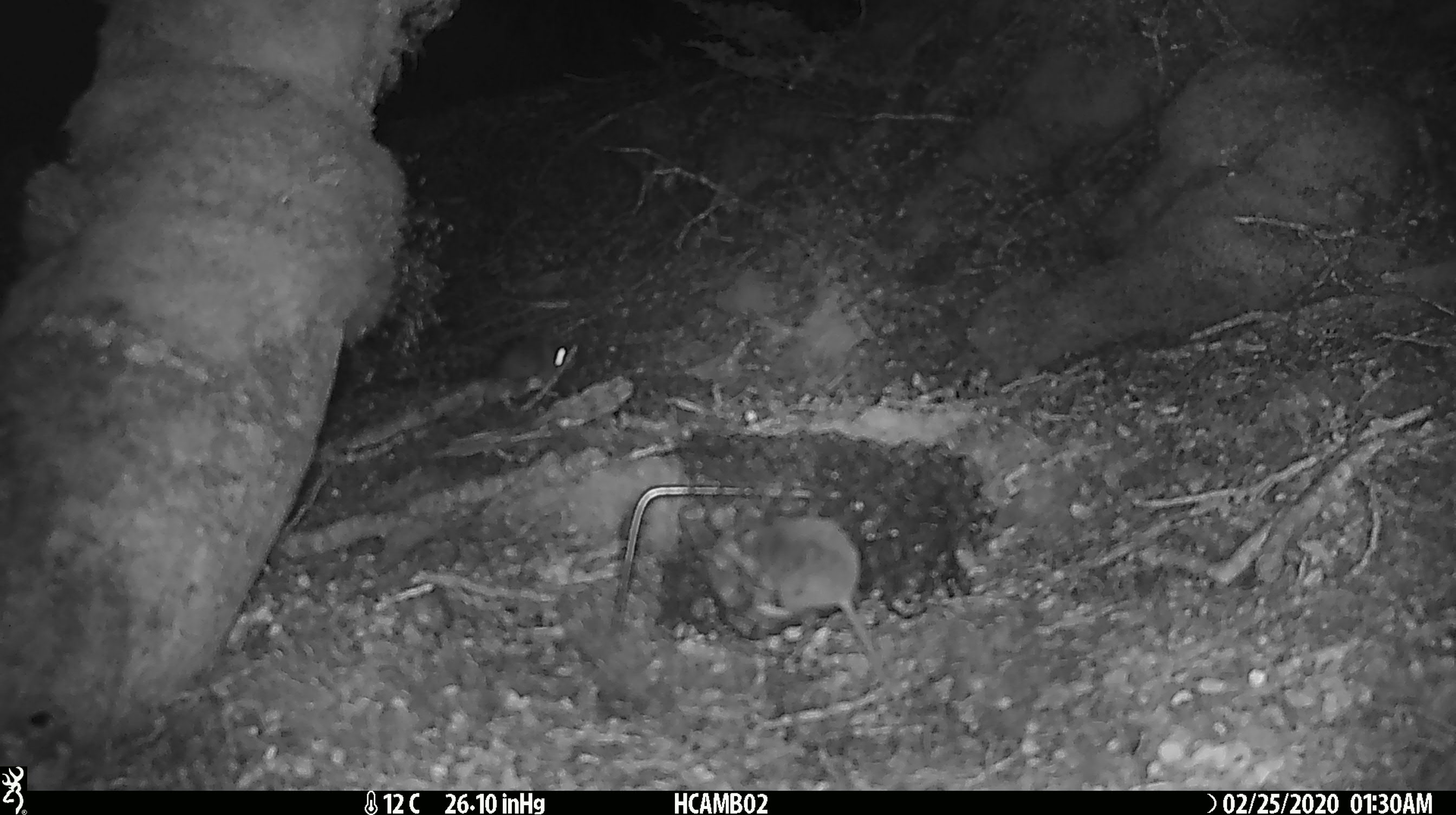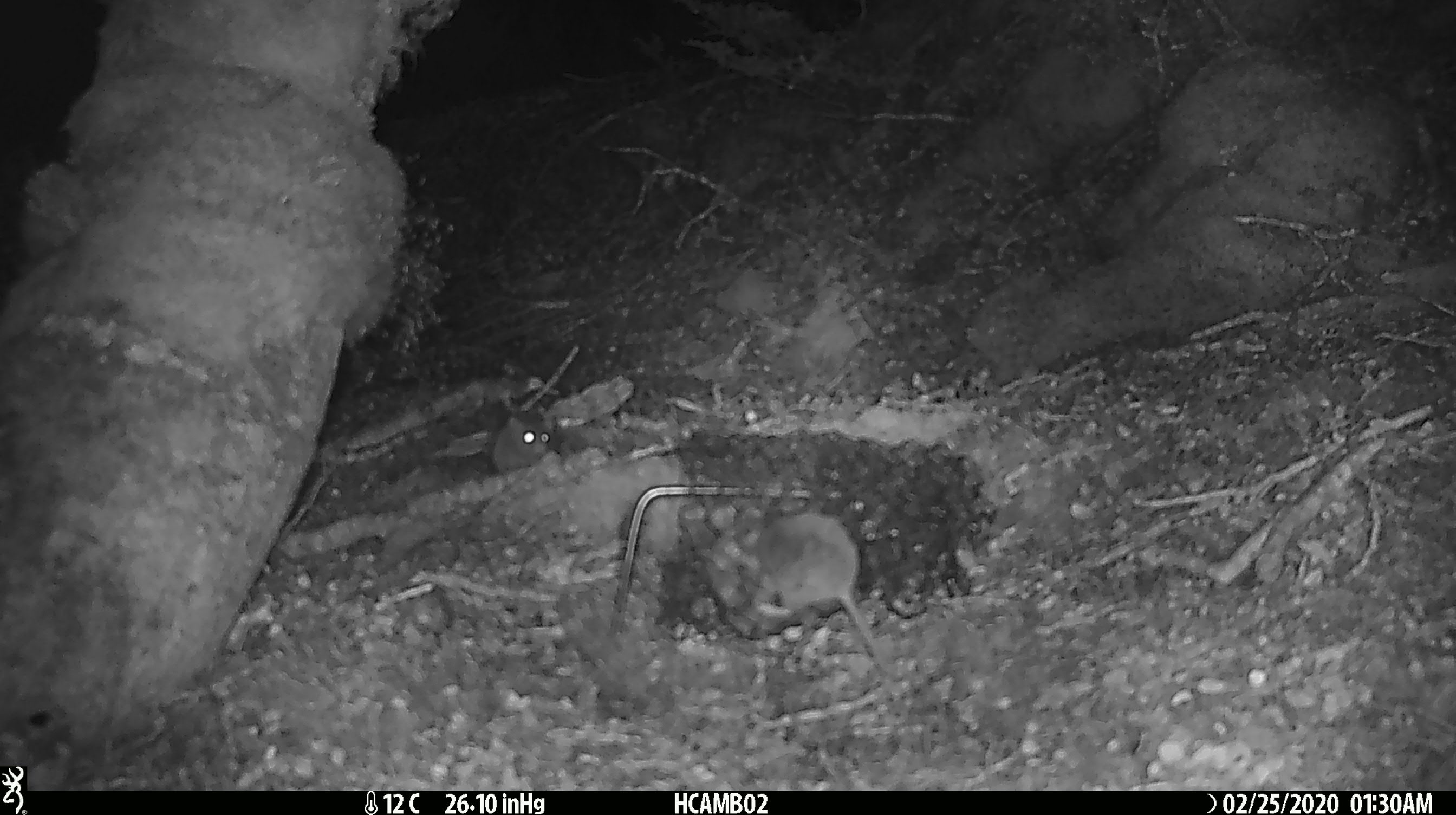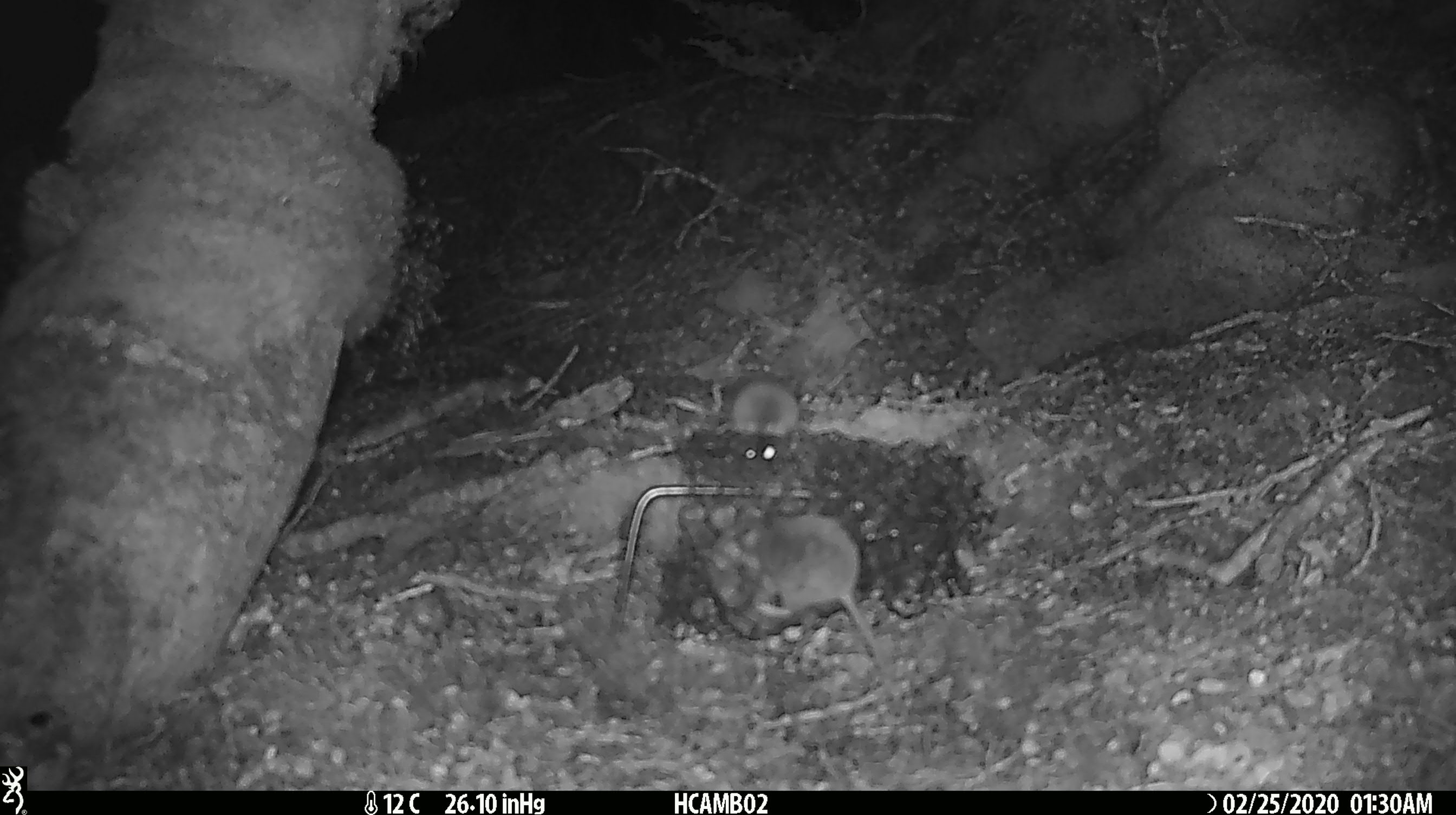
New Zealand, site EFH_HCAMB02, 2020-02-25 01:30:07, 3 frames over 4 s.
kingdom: Animalia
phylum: Chordata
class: Mammalia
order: Rodentia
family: Muridae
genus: Mus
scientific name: Mus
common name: mouse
Mouse (Mus).